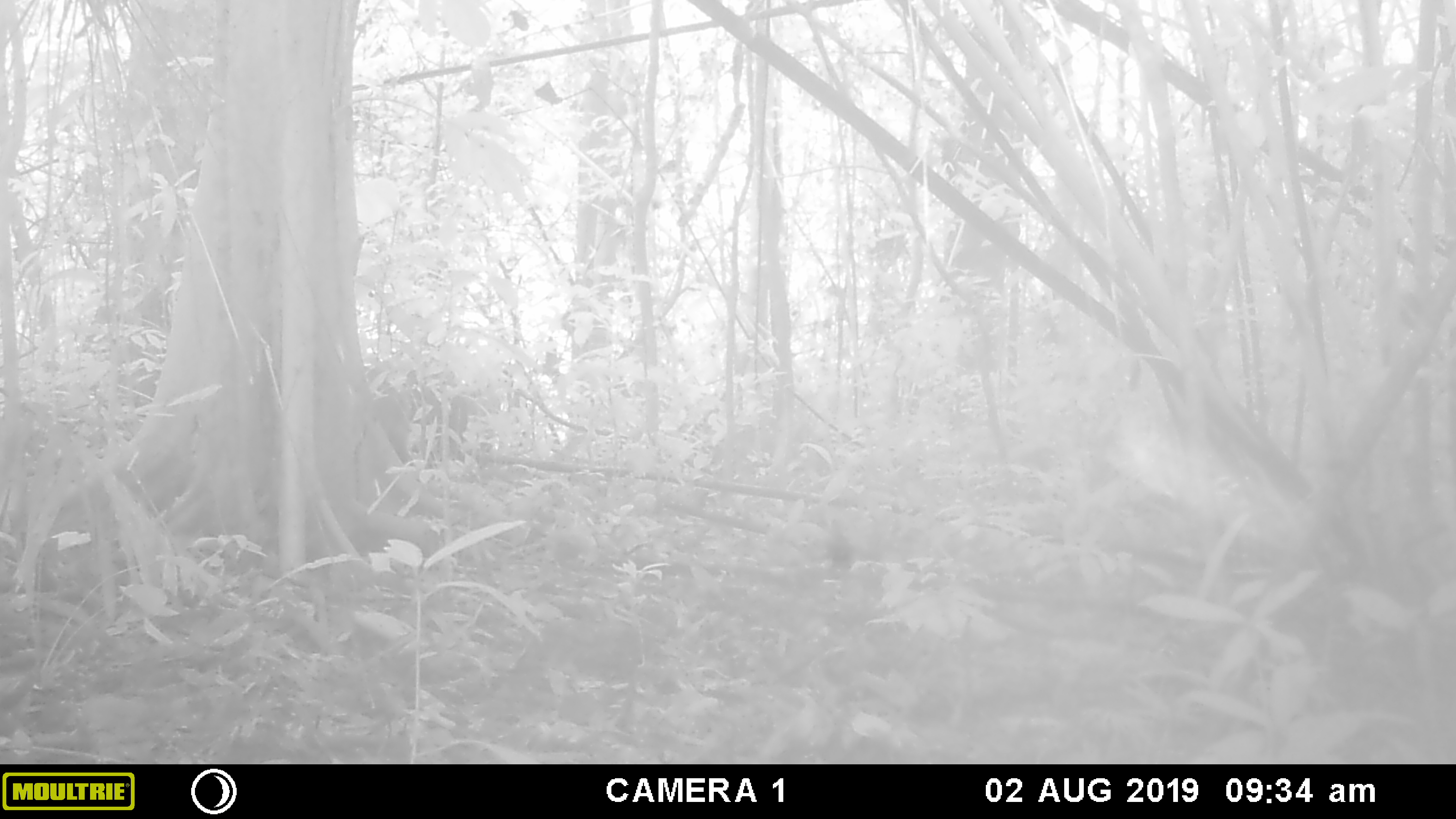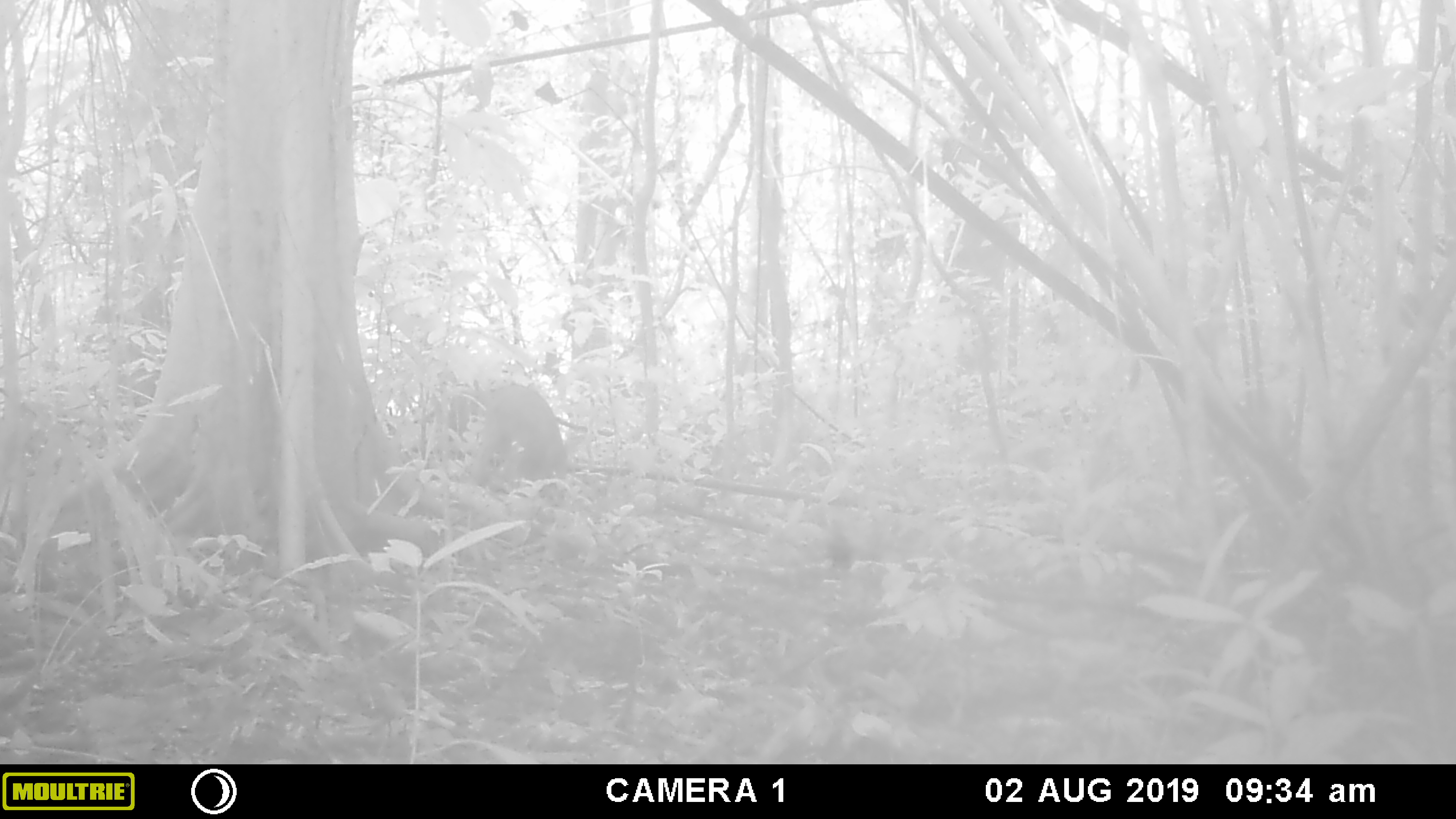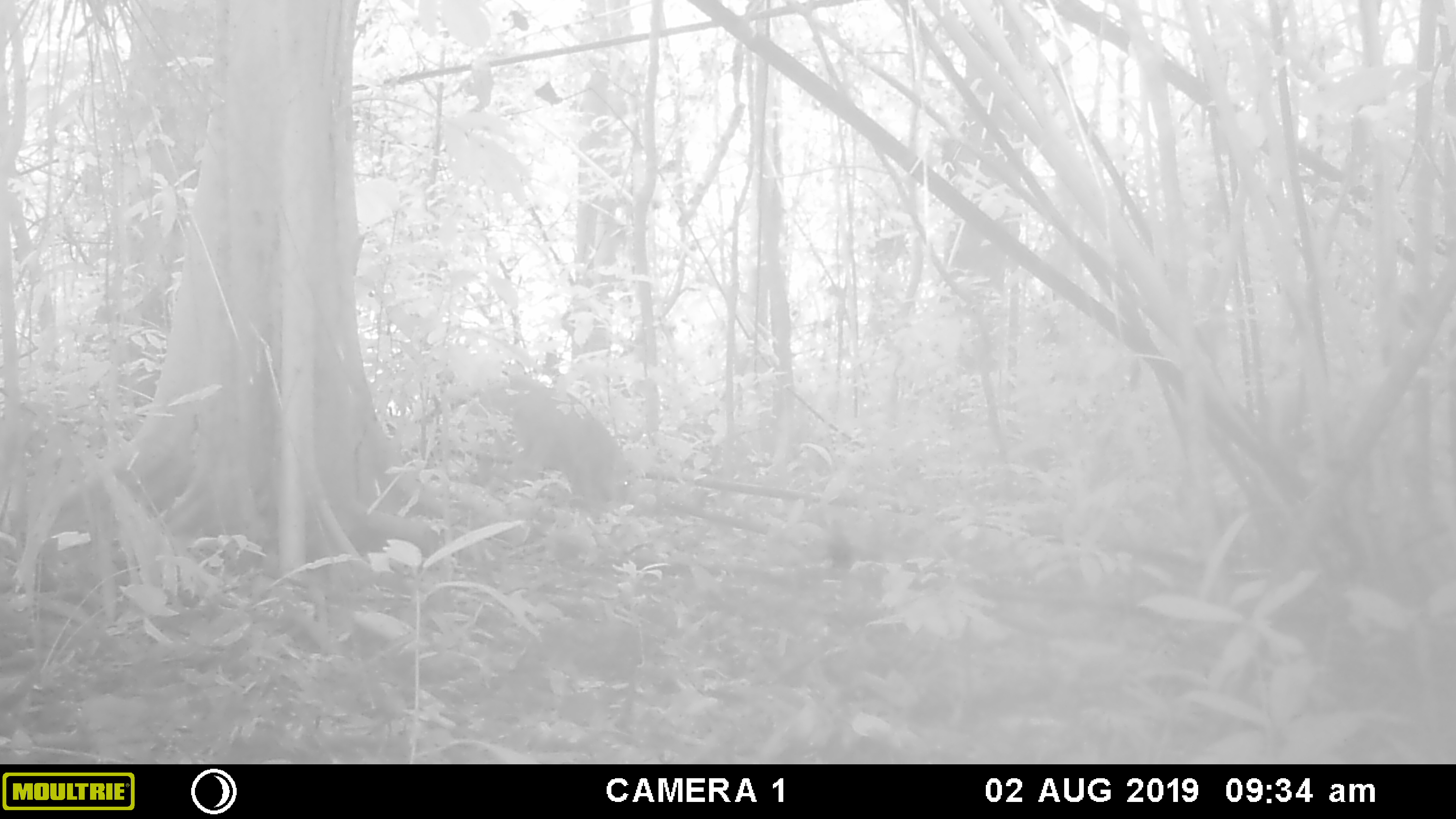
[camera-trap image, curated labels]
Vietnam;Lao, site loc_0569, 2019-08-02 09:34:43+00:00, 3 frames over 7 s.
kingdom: Animalia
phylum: Chordata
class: Mammalia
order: Artiodactyla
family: Suidae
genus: Sus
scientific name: Sus scrofa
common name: eurasian wild pig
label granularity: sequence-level